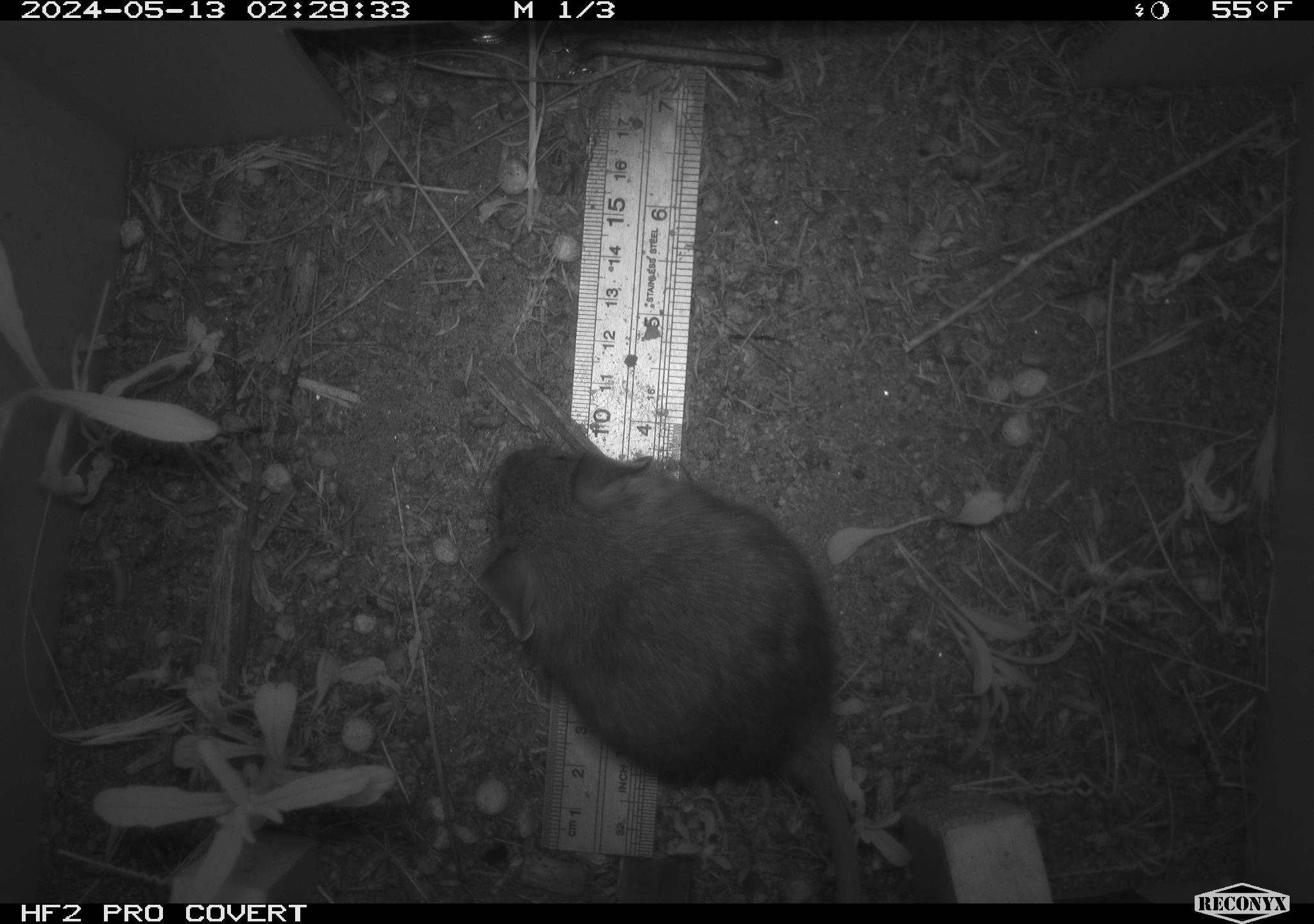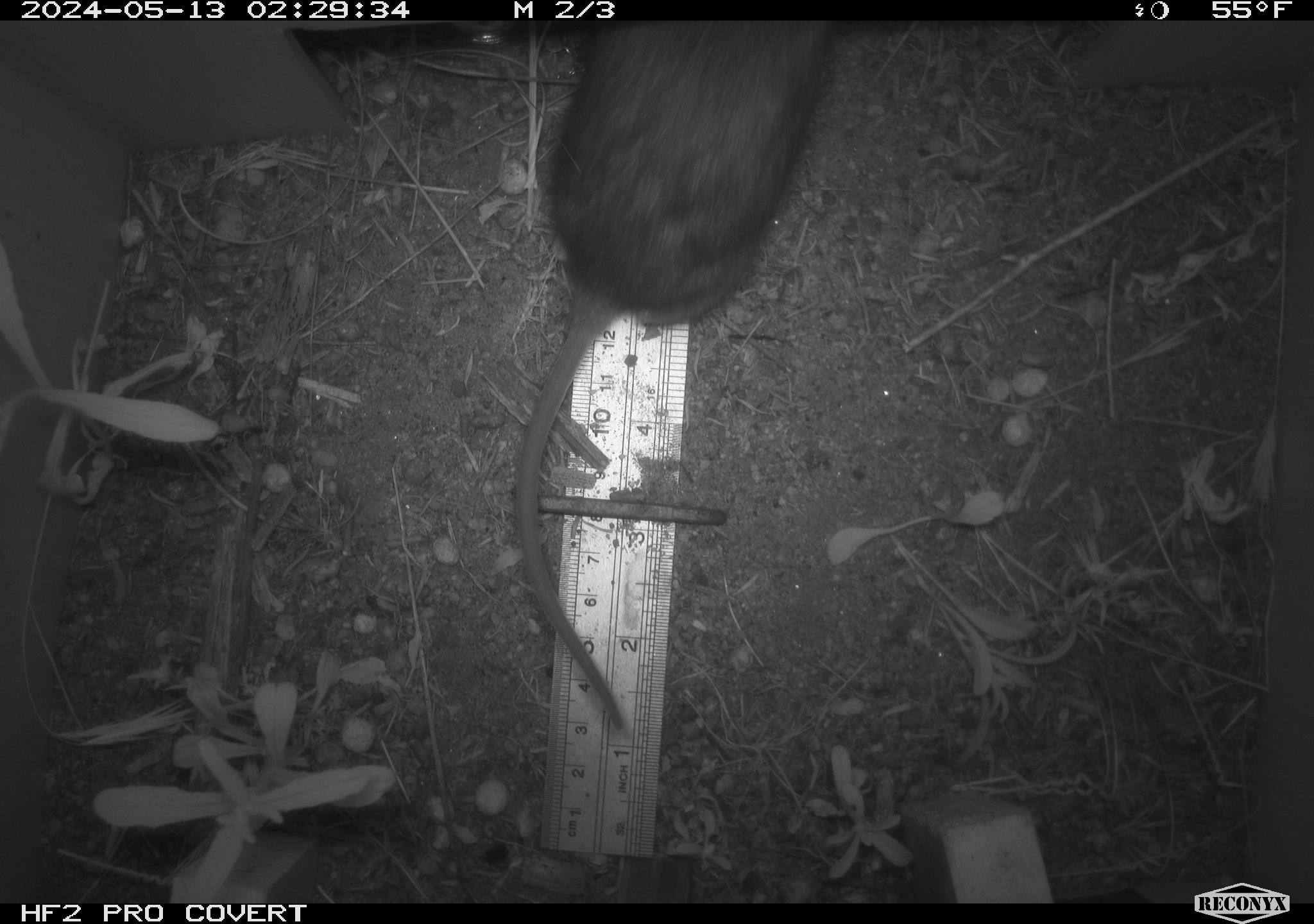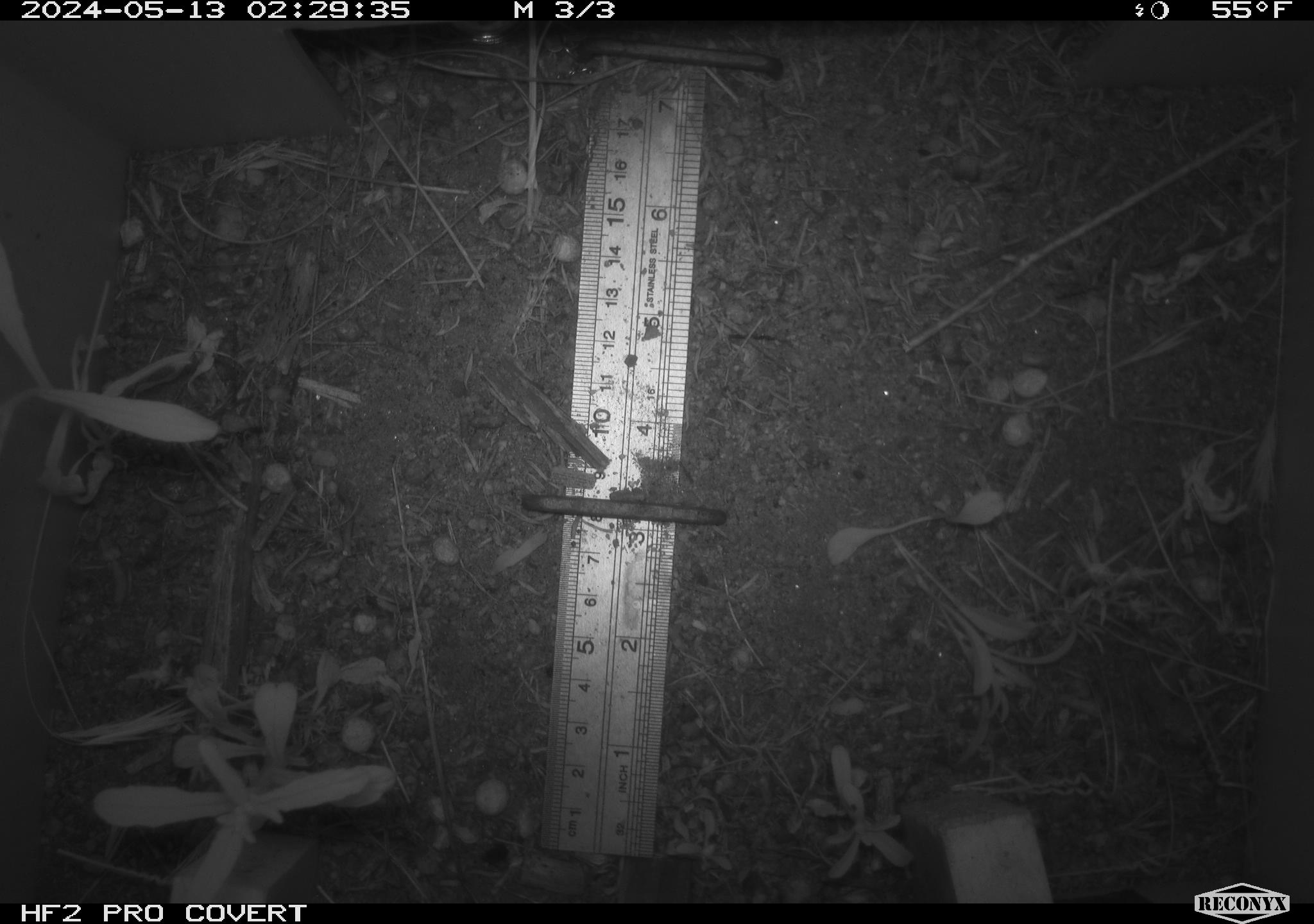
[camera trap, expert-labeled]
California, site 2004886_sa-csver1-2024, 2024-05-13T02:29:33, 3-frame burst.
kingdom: Animalia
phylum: Chordata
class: Mammalia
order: Rodentia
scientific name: Rodentia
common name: rodent